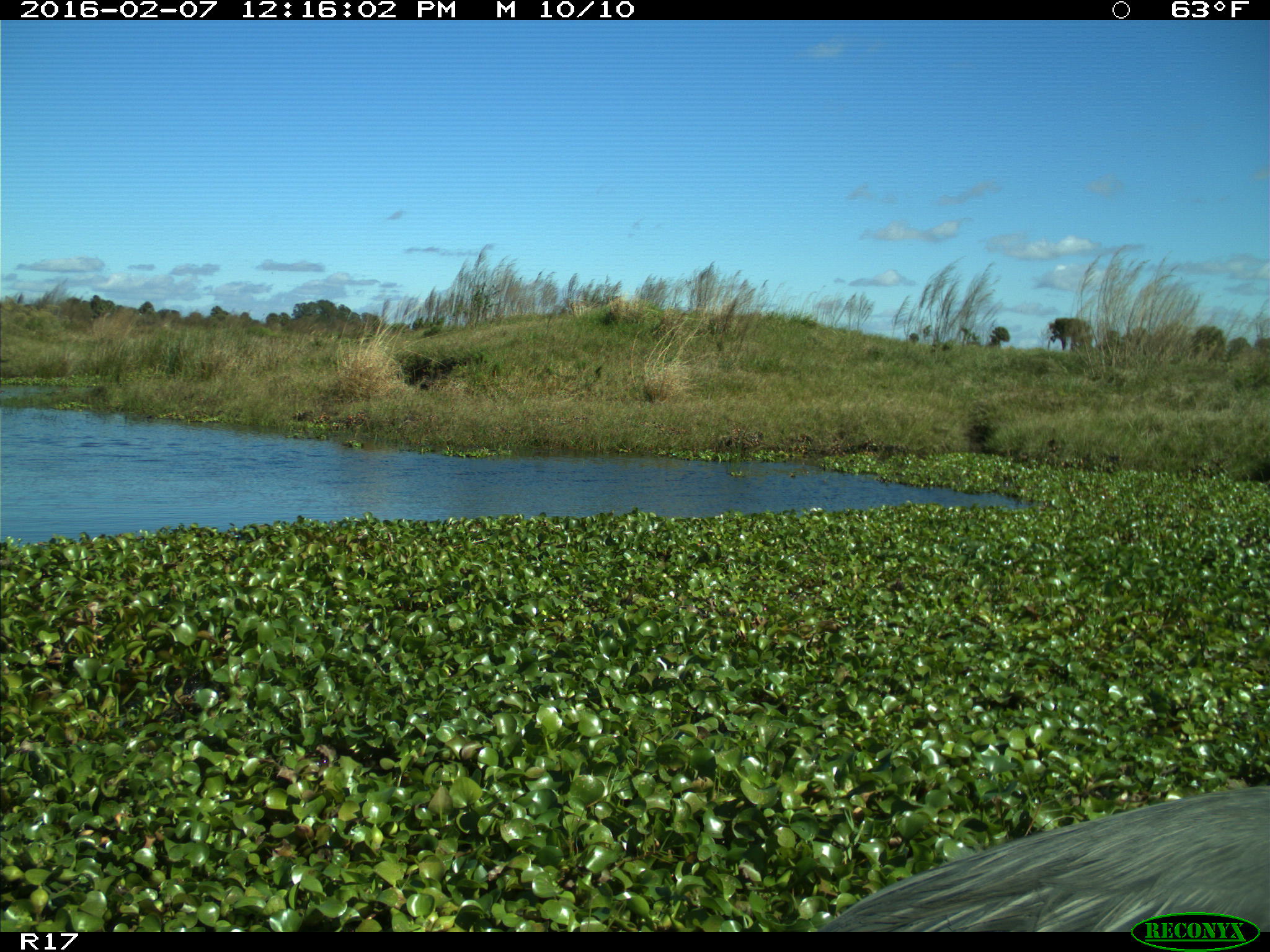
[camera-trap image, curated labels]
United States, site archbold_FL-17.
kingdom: Animalia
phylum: Chordata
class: Aves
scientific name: Aves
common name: birds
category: unidentified bird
Unidentified bird (birds) (Aves).